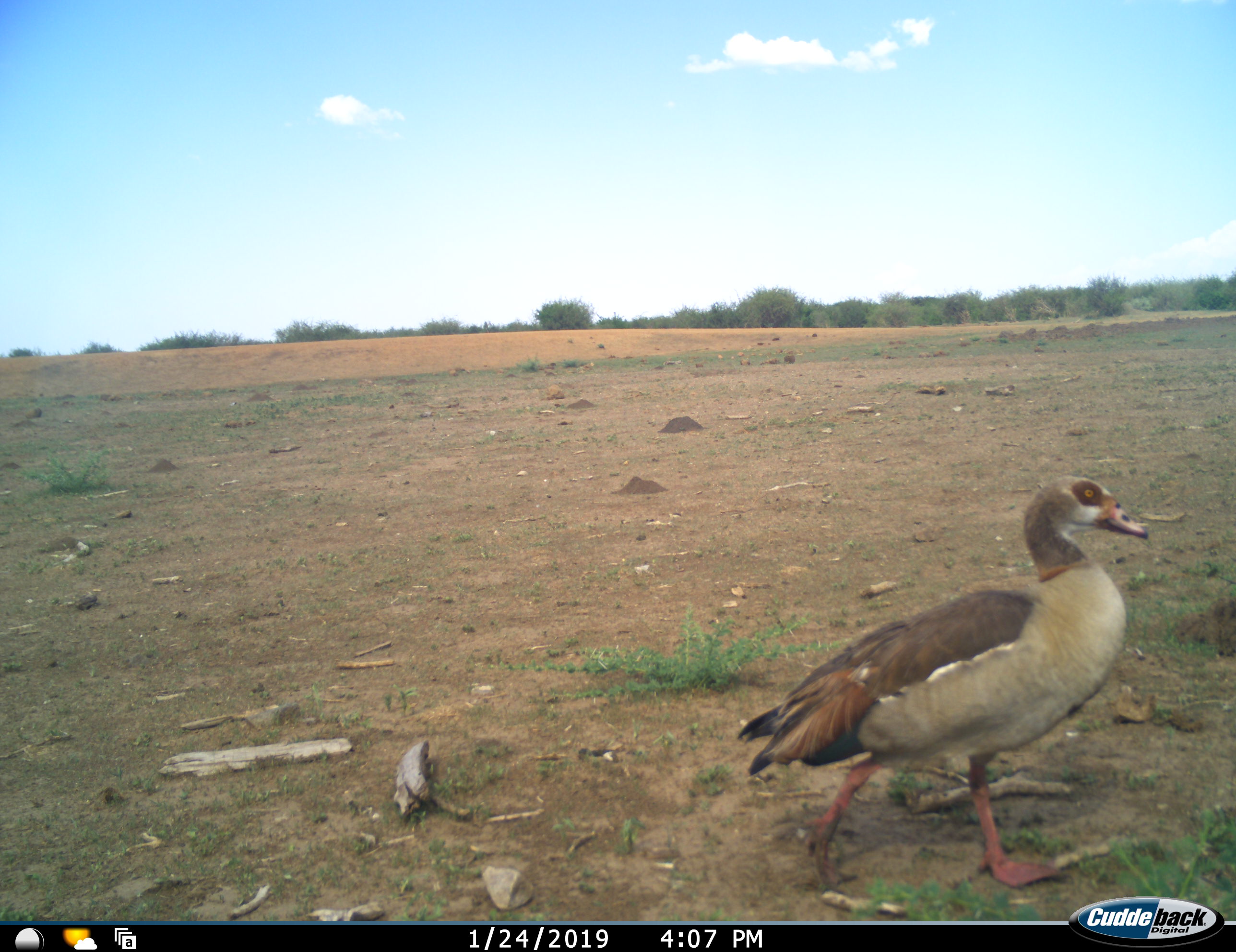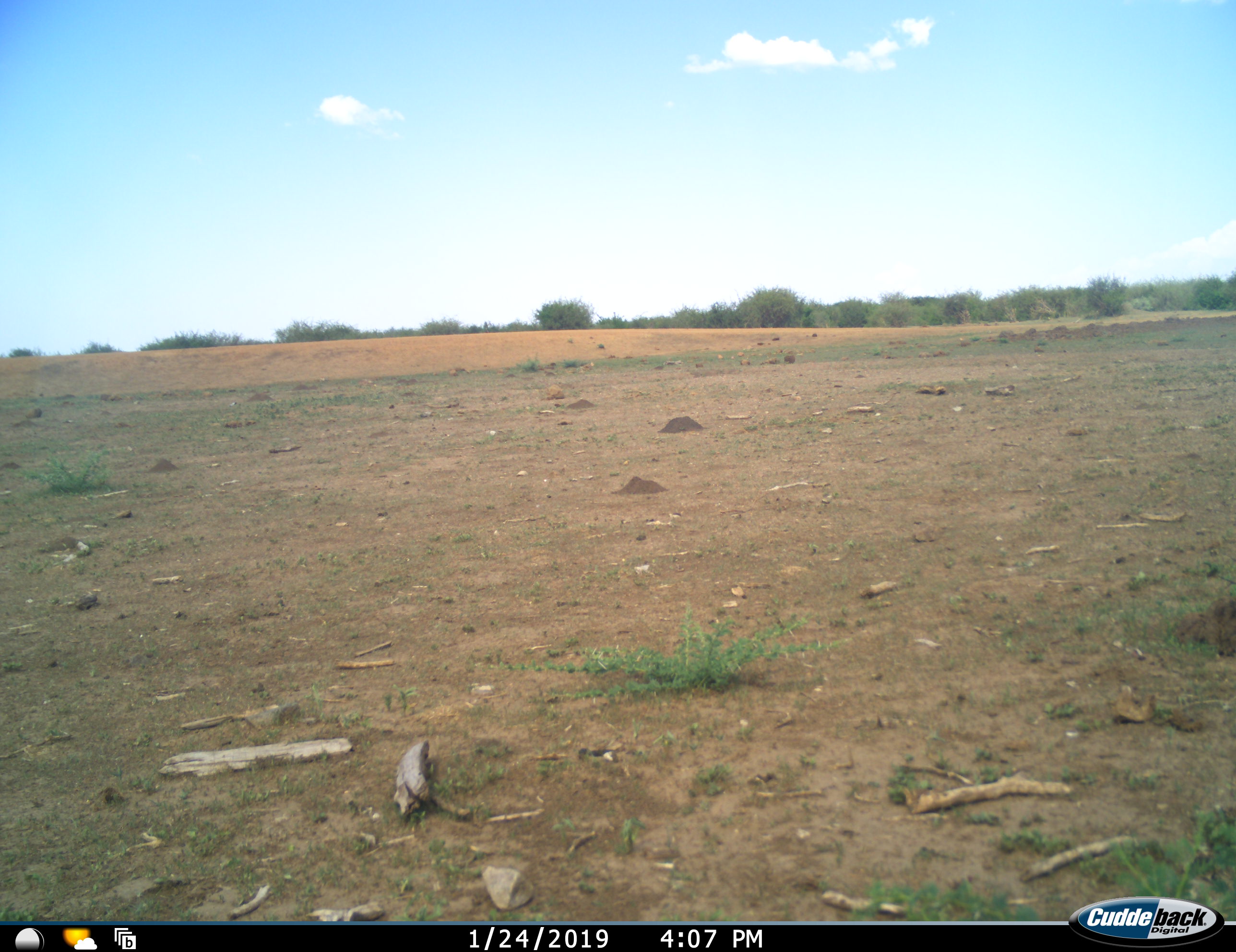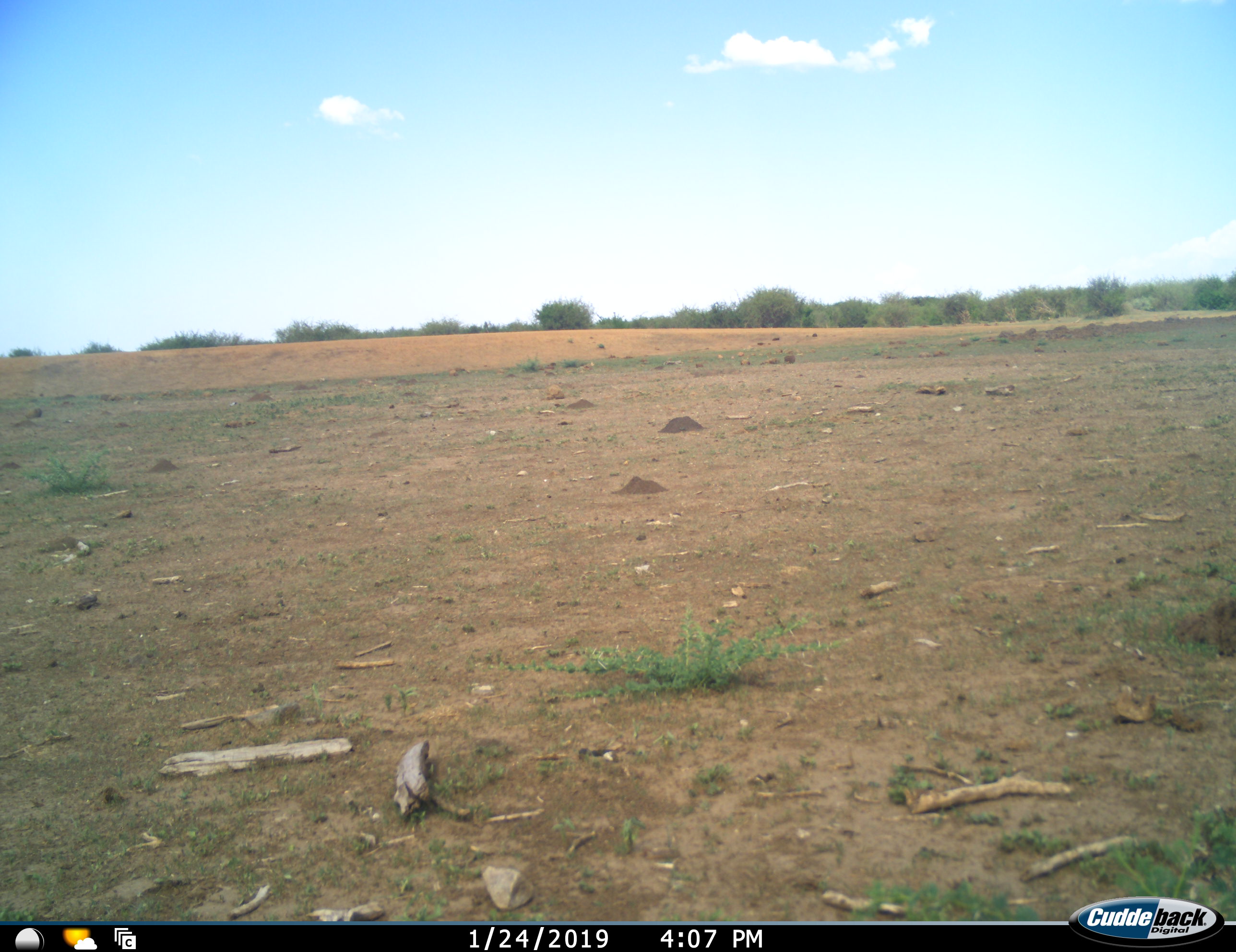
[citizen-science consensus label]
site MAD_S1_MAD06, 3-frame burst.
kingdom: Animalia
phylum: Chordata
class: Aves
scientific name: Aves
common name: bird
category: birdother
Birdother (bird) (Aves), count 1. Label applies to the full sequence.